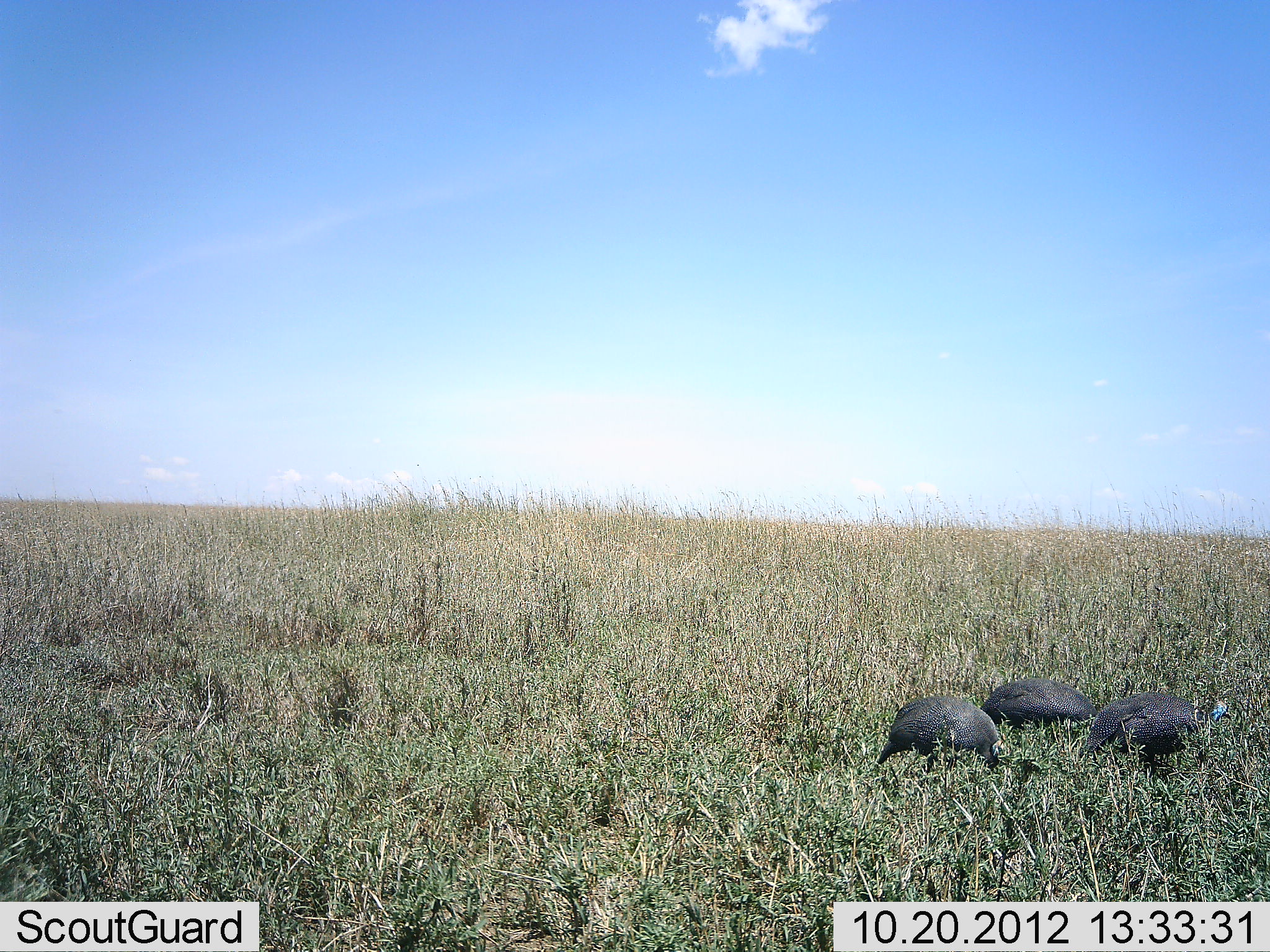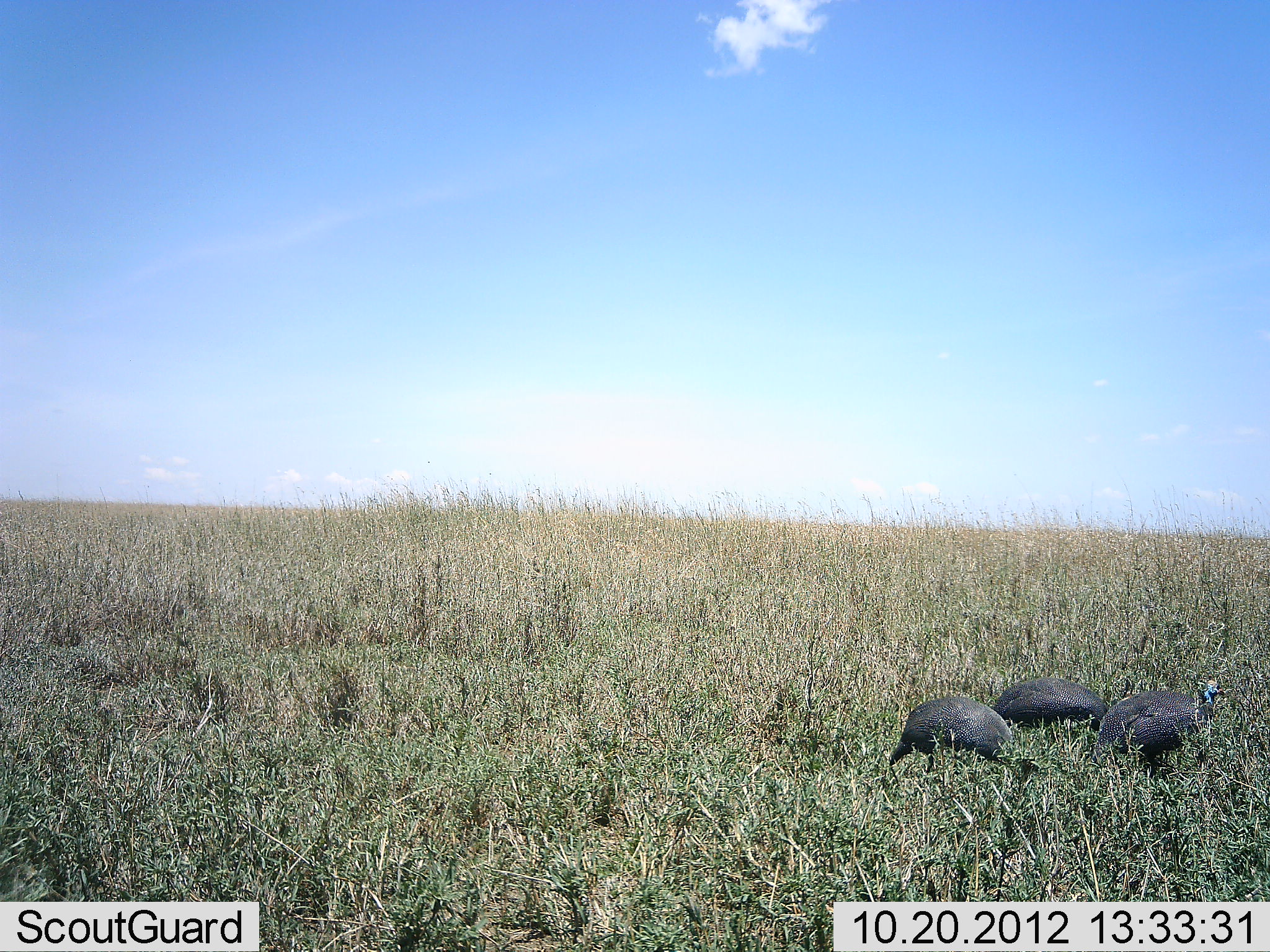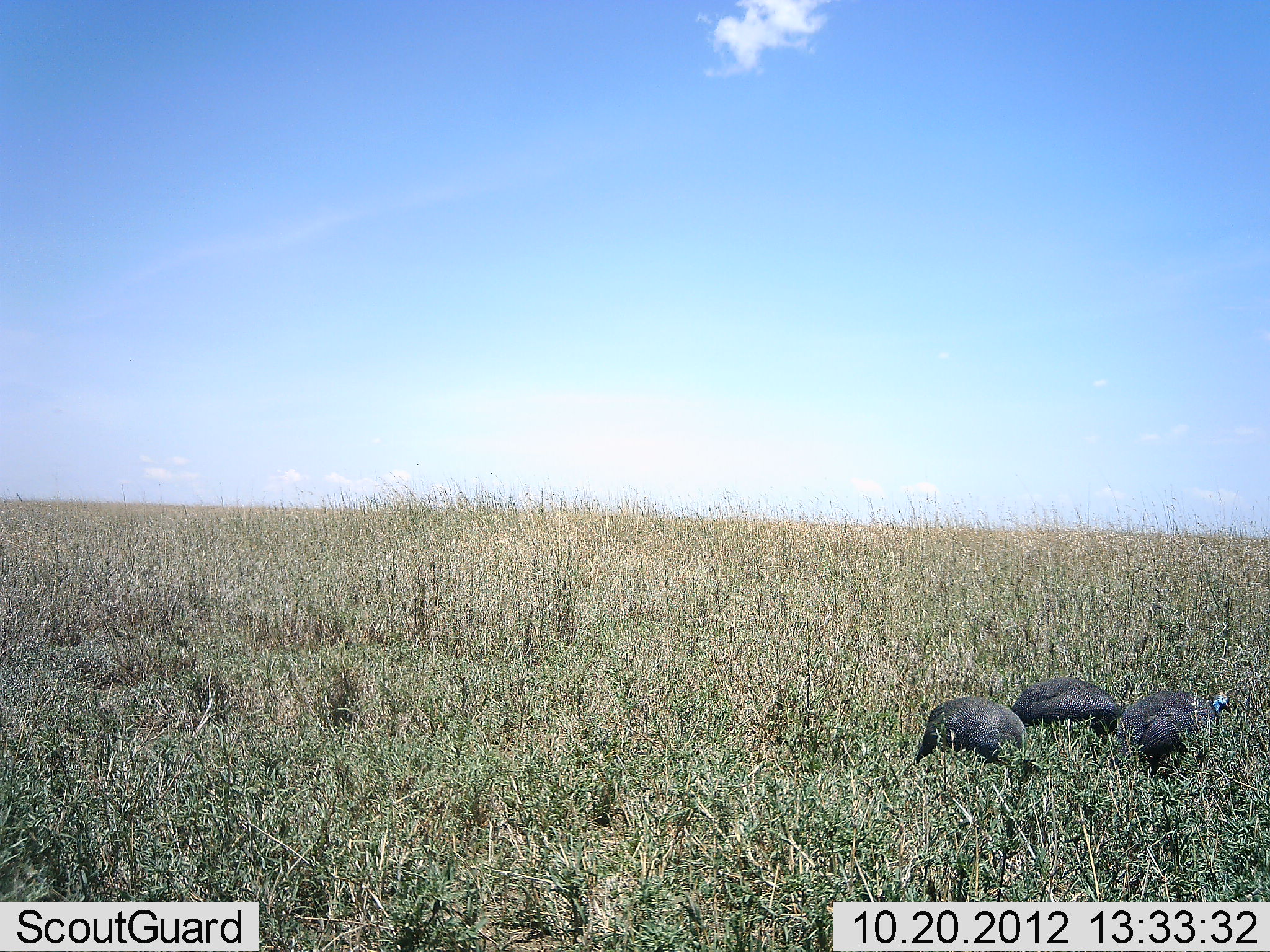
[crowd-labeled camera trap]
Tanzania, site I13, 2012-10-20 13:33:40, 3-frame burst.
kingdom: Animalia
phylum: Chordata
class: Aves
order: Galliformes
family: Numididae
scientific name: Numididae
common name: guinea fowl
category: guineafowl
Guineafowl (guinea fowl) (Numididae), count 3. Behavior (volunteer vote fractions): standing 0%, resting 0%, moving 30%, interacting 0%. Young present (vote fraction): 0%. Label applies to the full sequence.